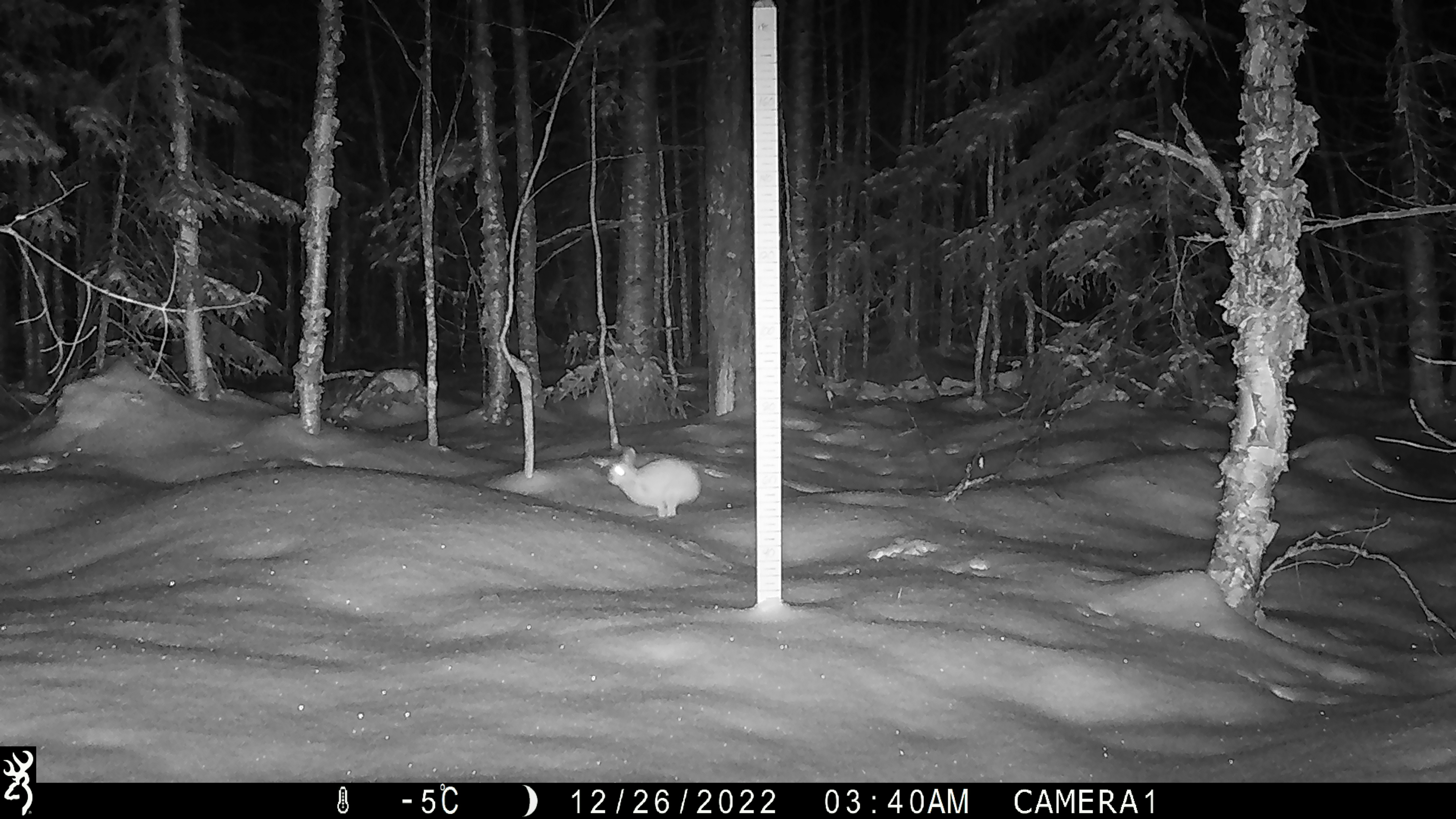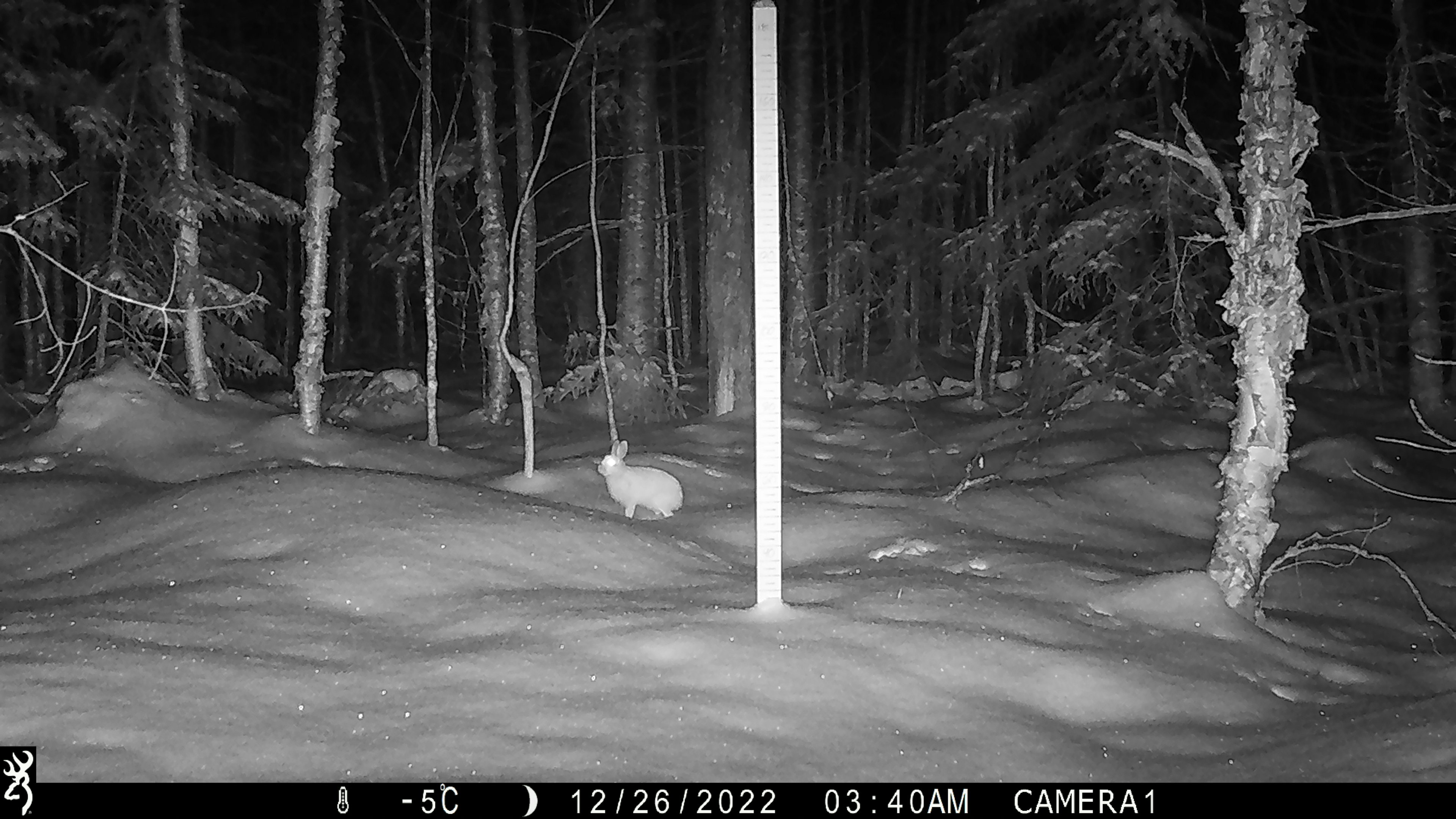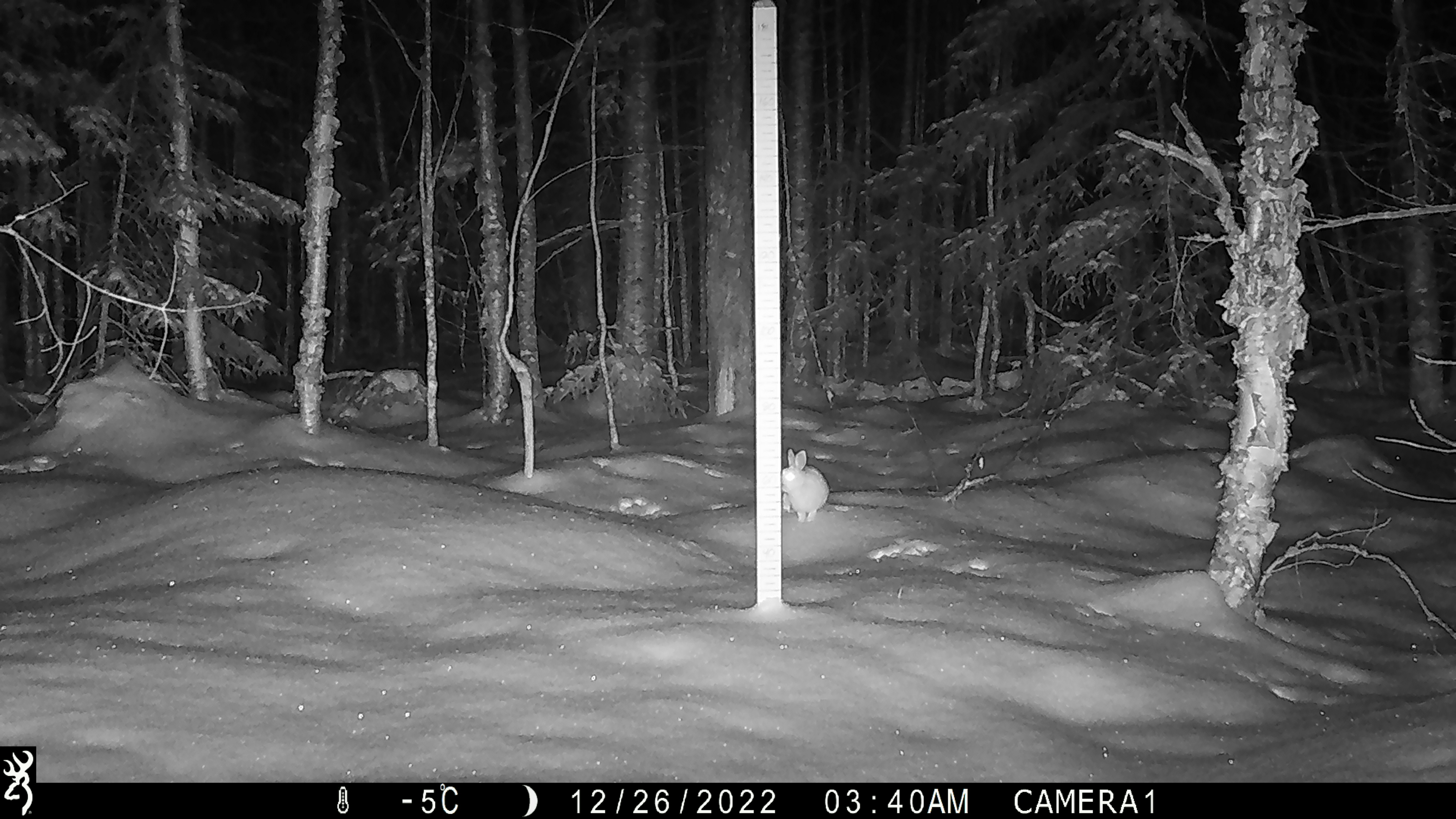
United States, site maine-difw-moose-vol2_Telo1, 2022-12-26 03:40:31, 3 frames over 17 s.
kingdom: Animalia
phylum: Chordata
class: Mammalia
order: Lagomorpha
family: Leporidae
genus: Lepus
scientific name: Lepus americanus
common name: snowshoe hare